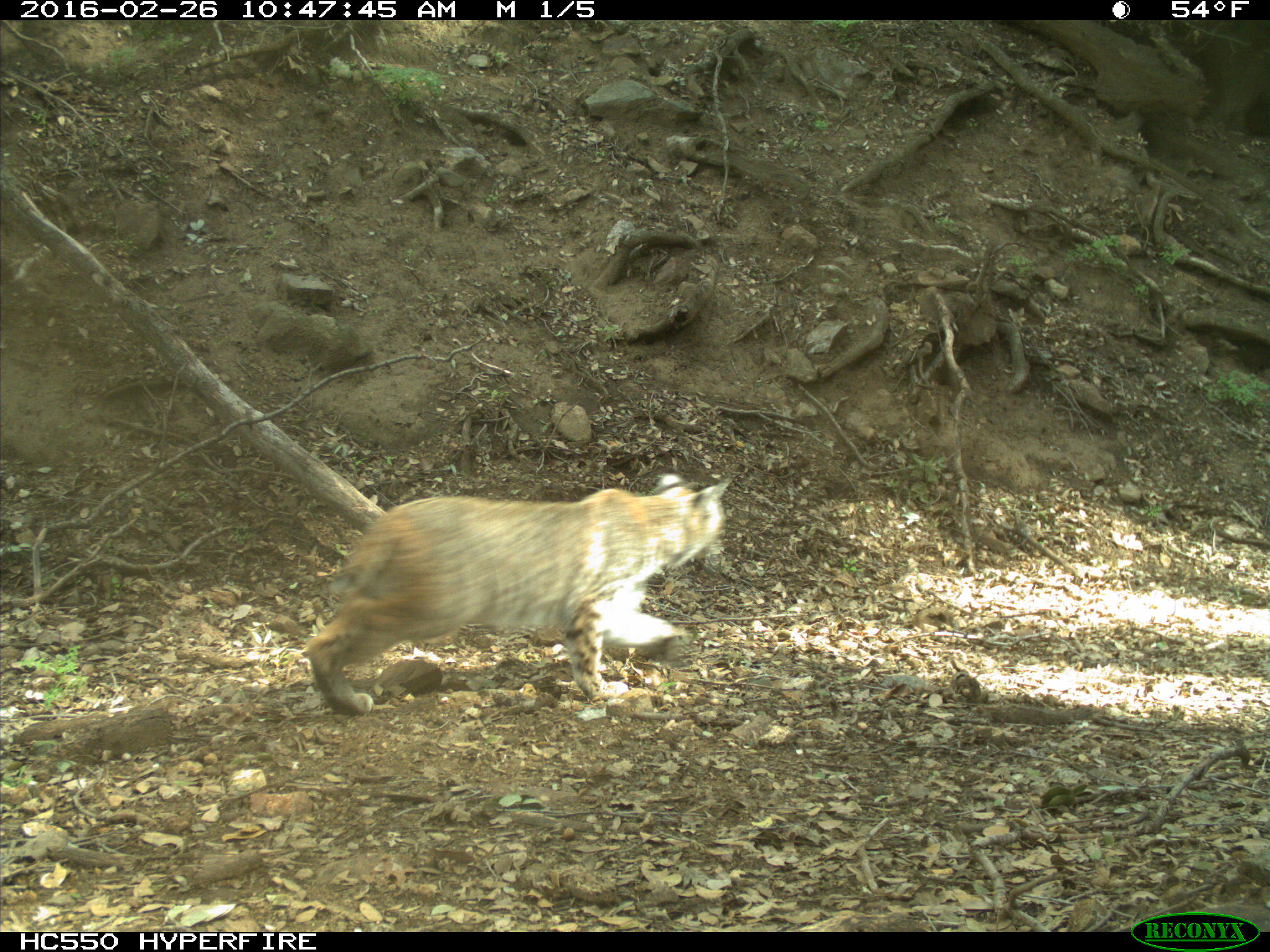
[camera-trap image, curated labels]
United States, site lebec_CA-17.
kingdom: Animalia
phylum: Chordata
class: Mammalia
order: Carnivora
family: Felidae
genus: Lynx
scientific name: Lynx rufus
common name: bobcat